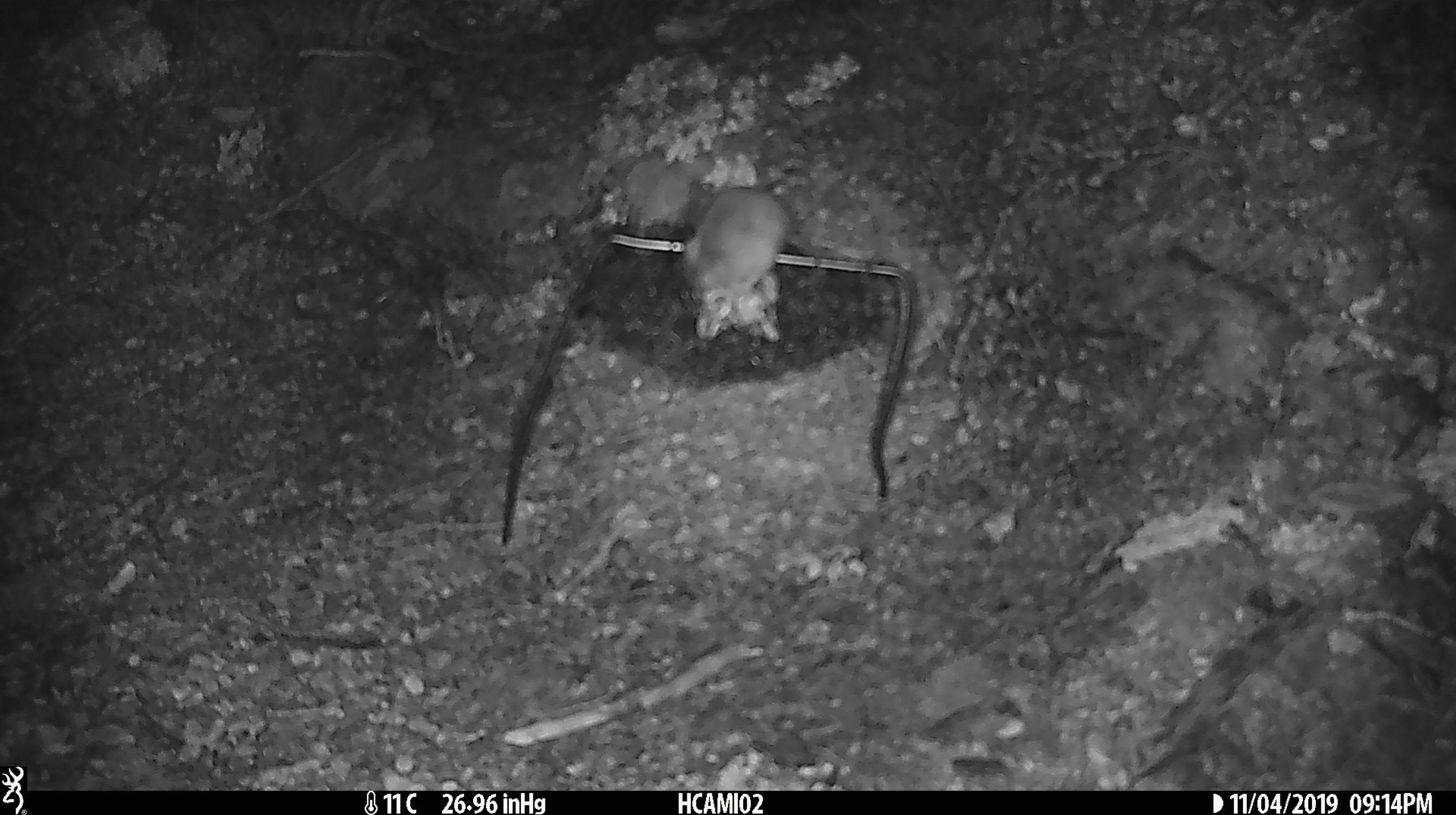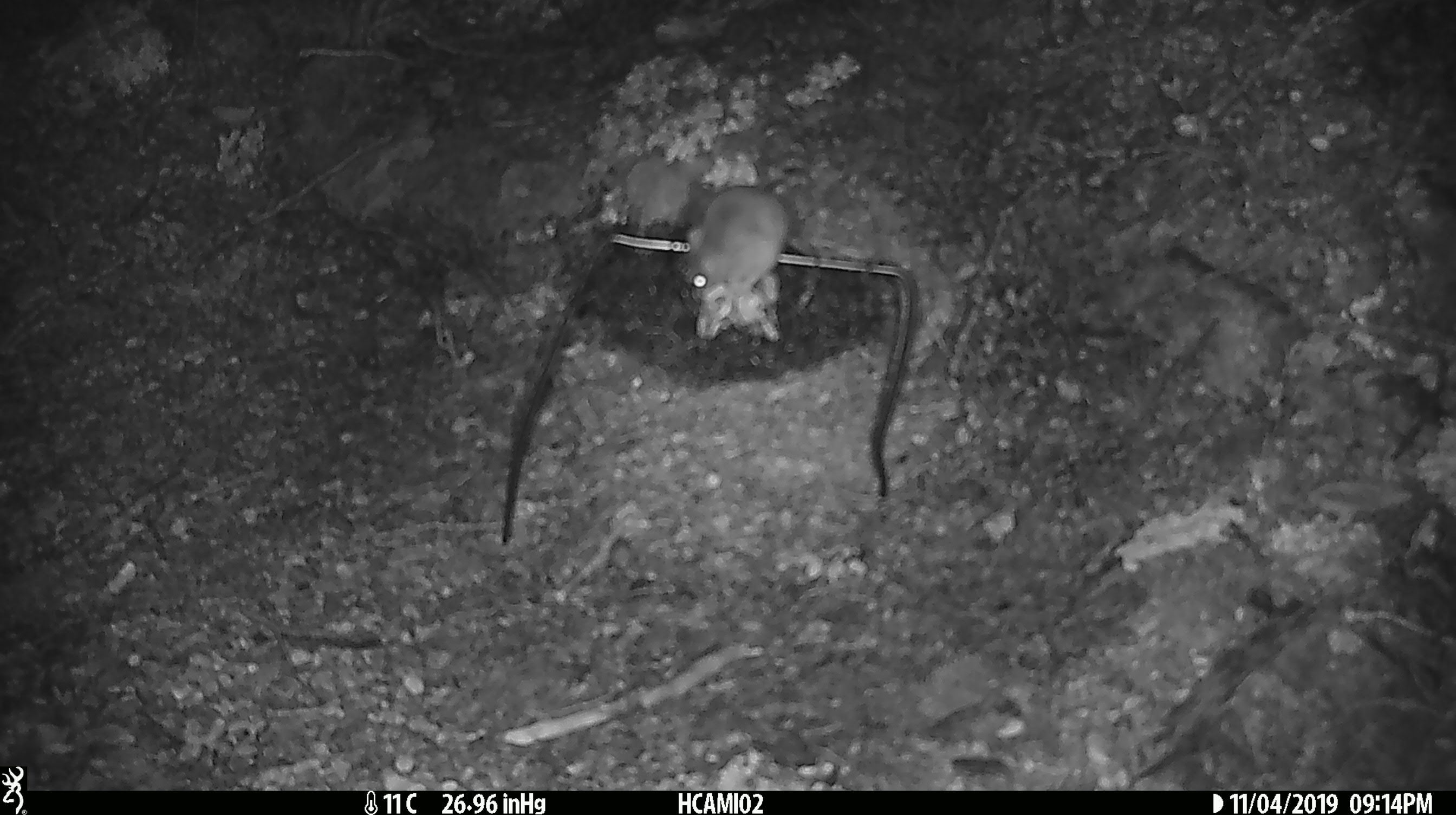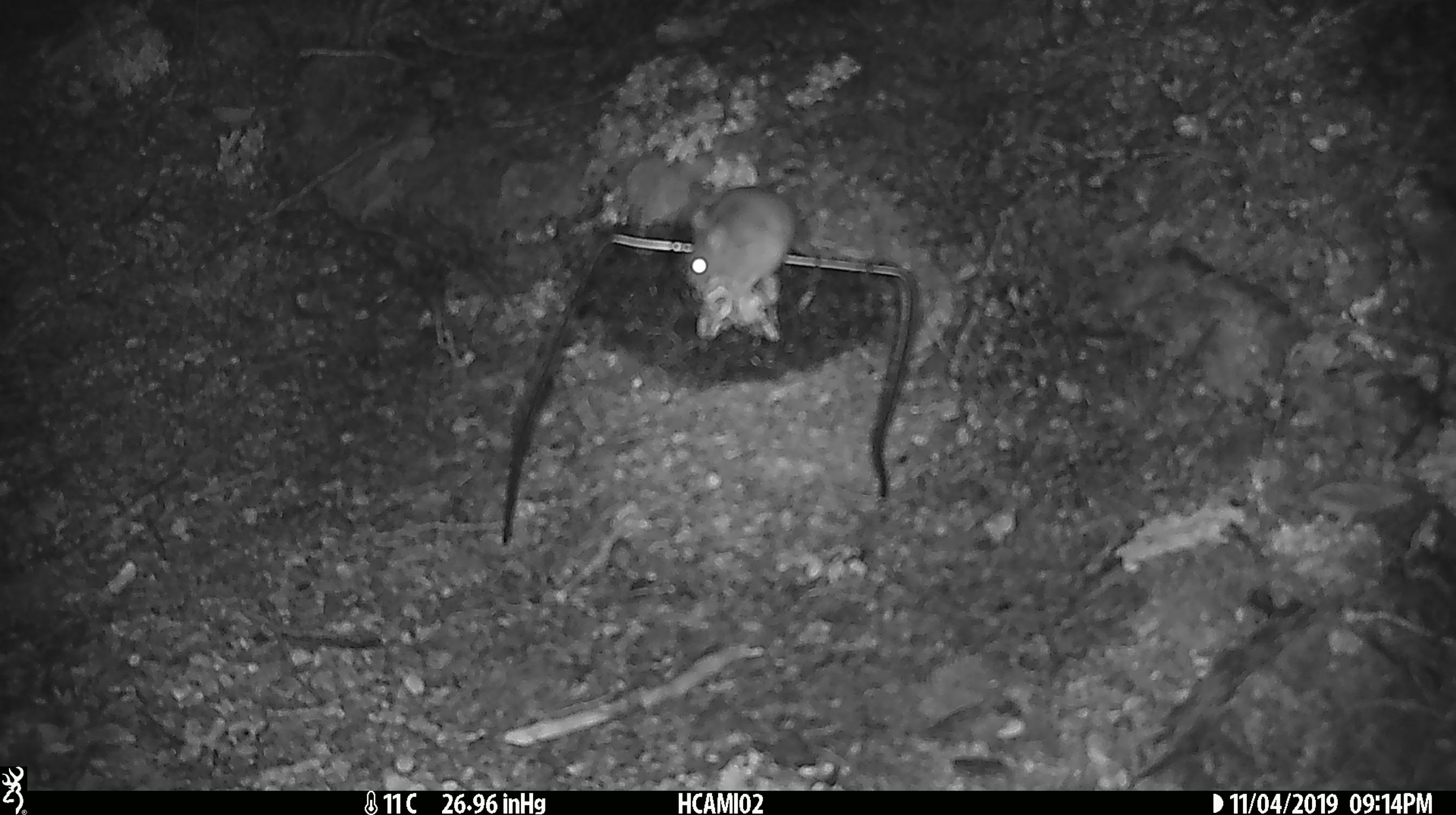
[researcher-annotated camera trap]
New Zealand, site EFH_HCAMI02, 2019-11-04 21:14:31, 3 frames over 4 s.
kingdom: Animalia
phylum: Chordata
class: Mammalia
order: Rodentia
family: Muridae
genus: Mus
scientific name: Mus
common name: mouse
Mouse (Mus).